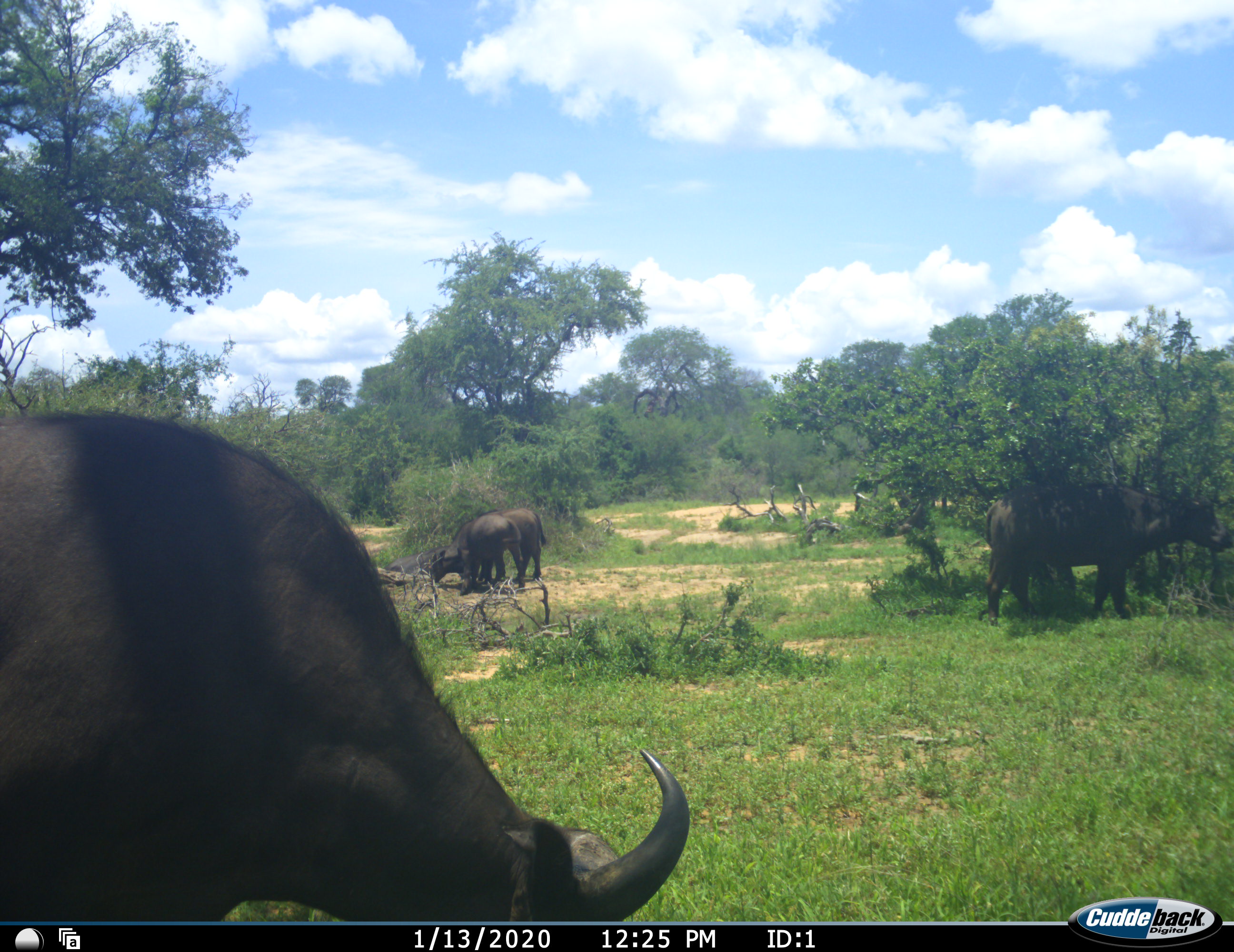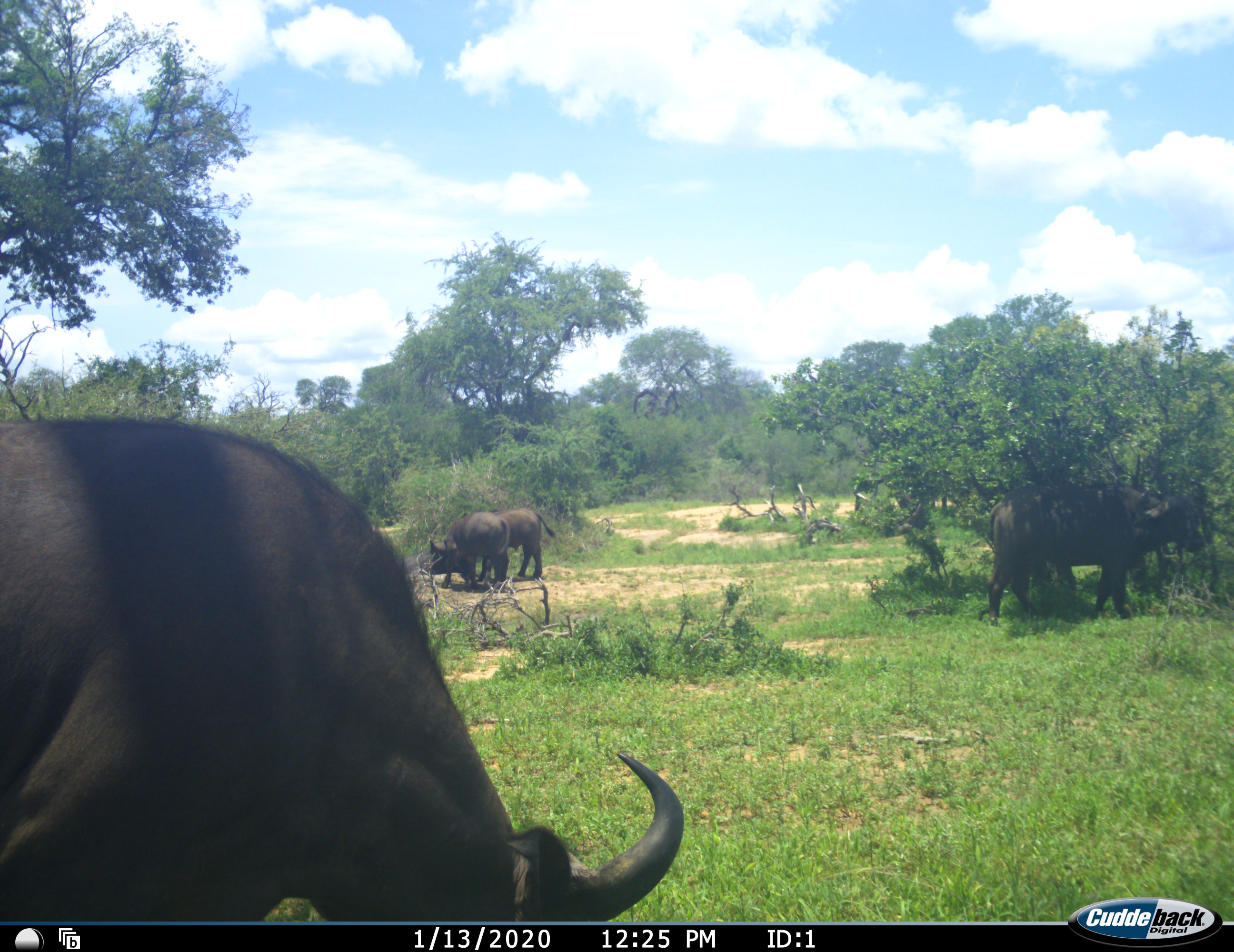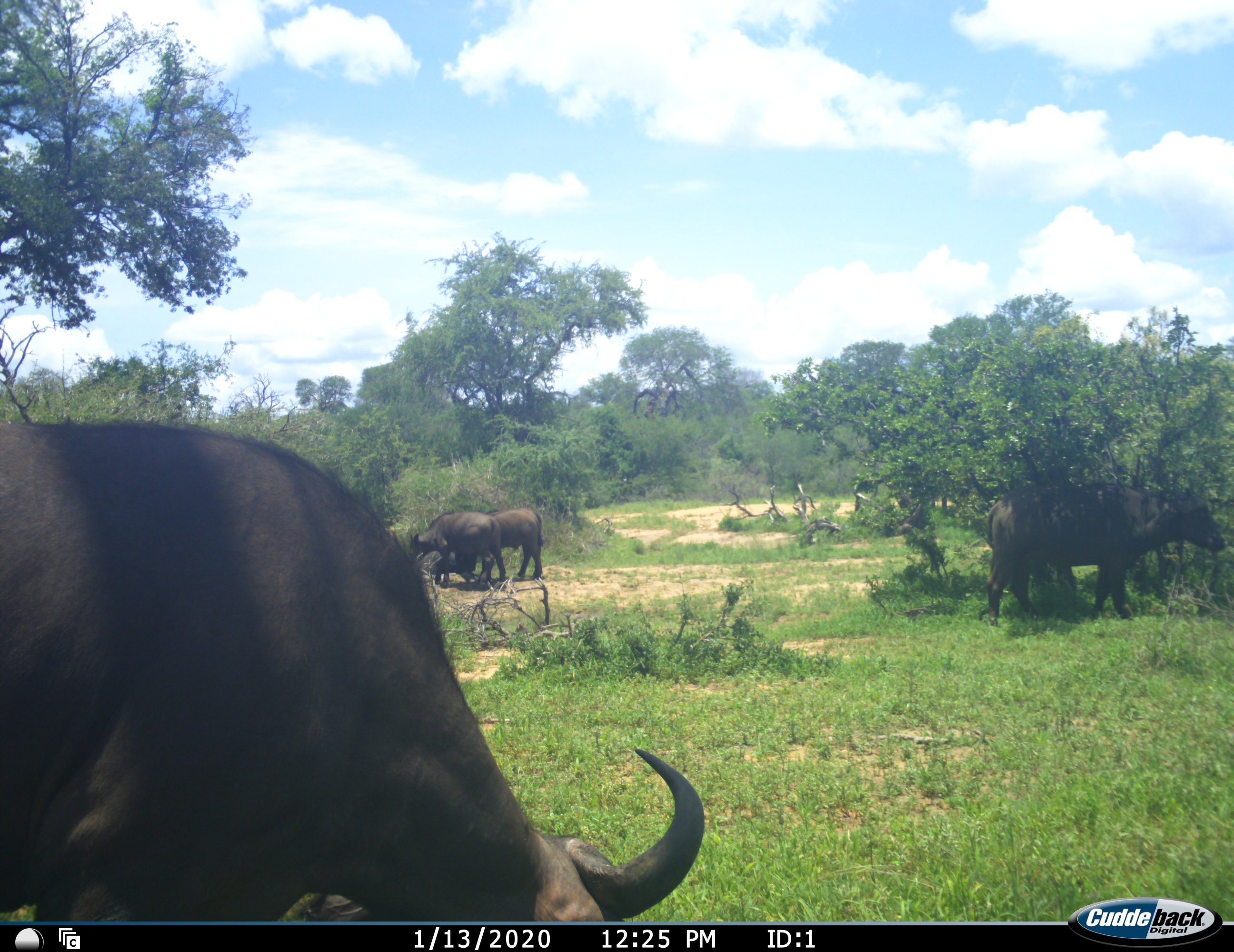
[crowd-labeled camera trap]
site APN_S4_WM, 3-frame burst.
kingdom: Animalia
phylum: Chordata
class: Mammalia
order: Artiodactyla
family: Bovidae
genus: Syncerus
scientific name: Syncerus caffer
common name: african buffalo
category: buffalo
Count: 4.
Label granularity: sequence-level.